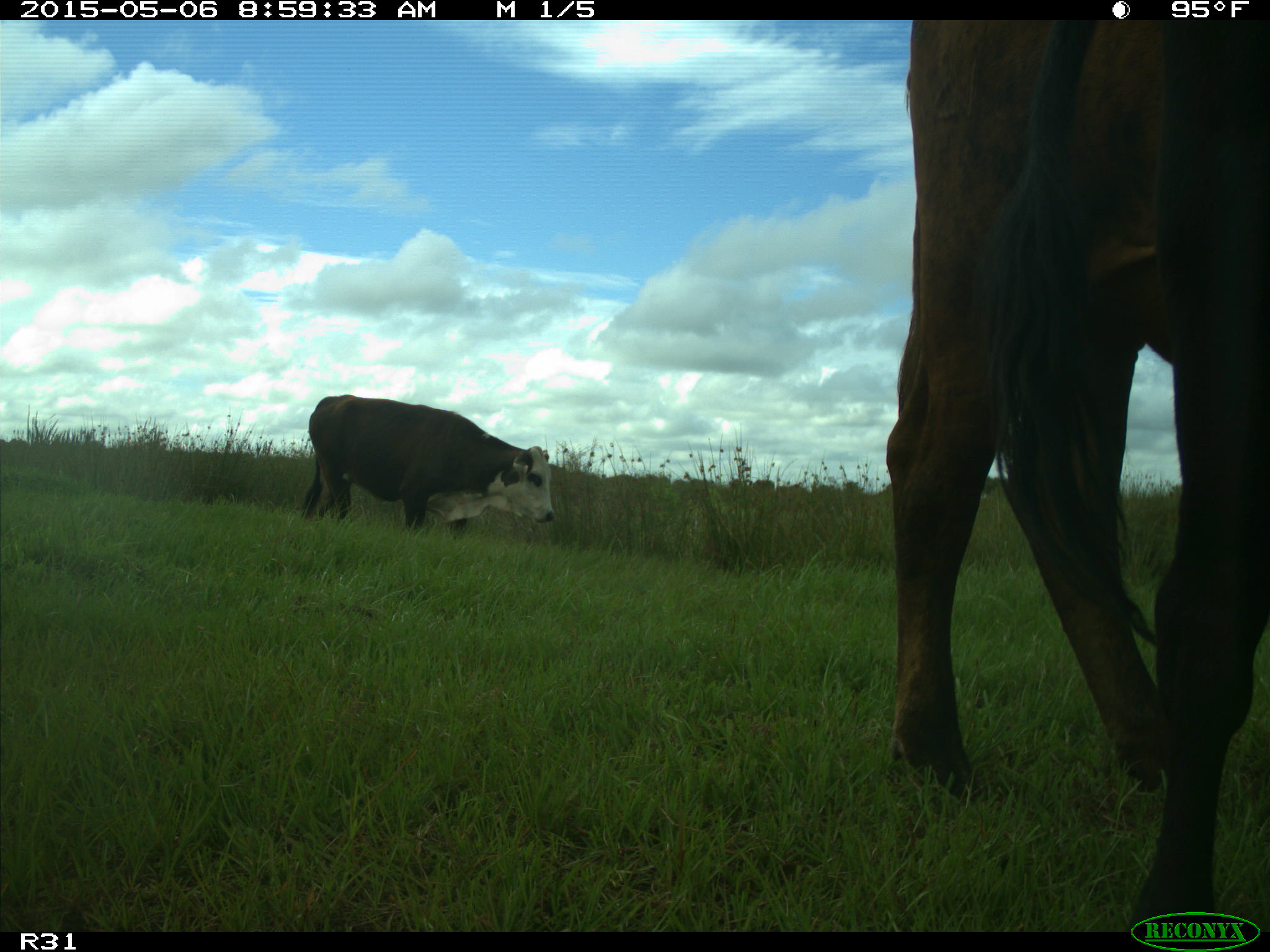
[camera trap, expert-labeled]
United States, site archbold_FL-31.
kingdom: Animalia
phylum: Chordata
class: Mammalia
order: Artiodactyla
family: Bovidae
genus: Bos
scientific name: Bos taurus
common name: domestic cow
Bos taurus (domestic cow).